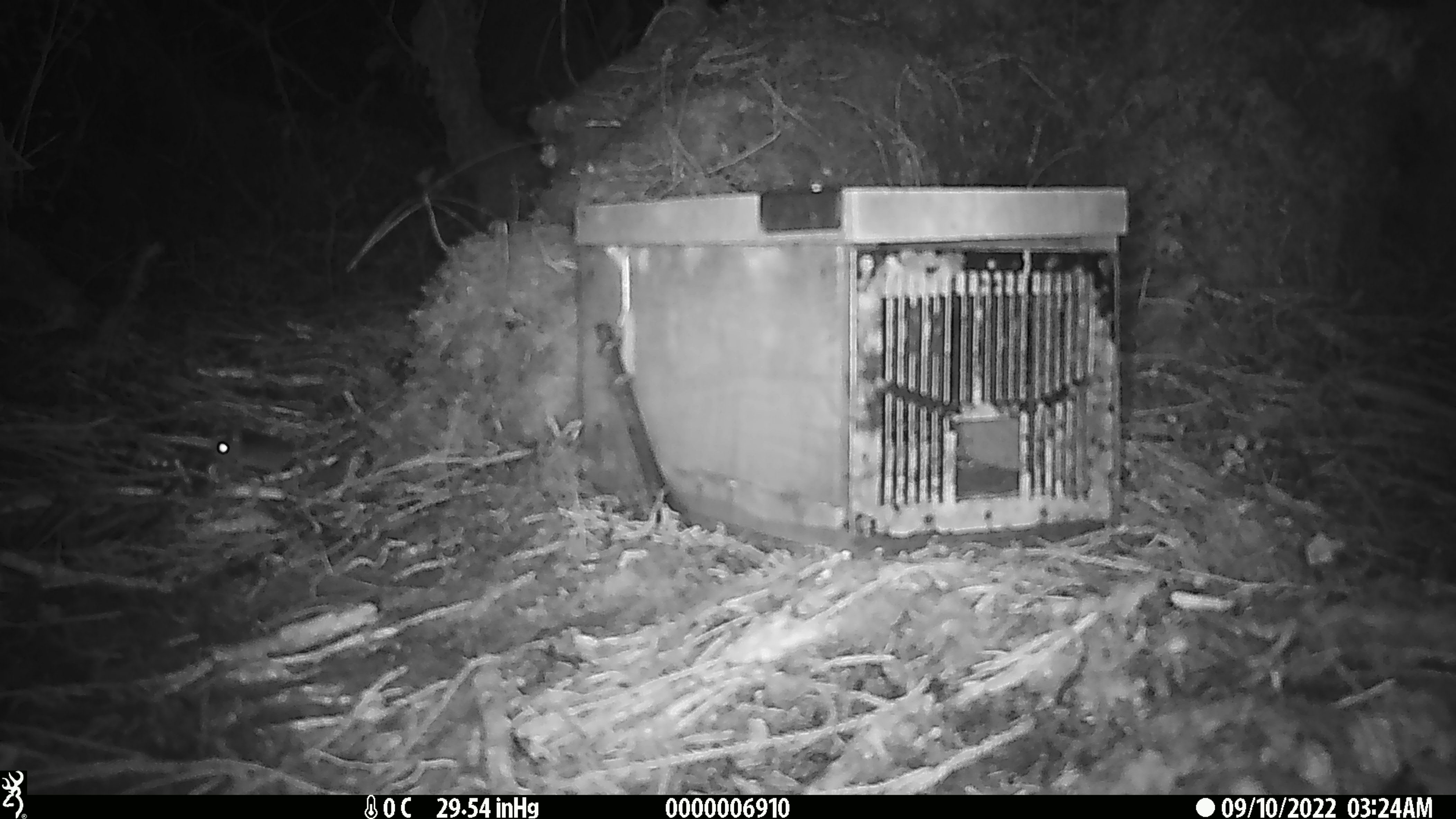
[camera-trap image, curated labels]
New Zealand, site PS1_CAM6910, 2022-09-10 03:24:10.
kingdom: Animalia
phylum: Chordata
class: Mammalia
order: Rodentia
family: Muridae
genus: Mus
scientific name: Mus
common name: mouse